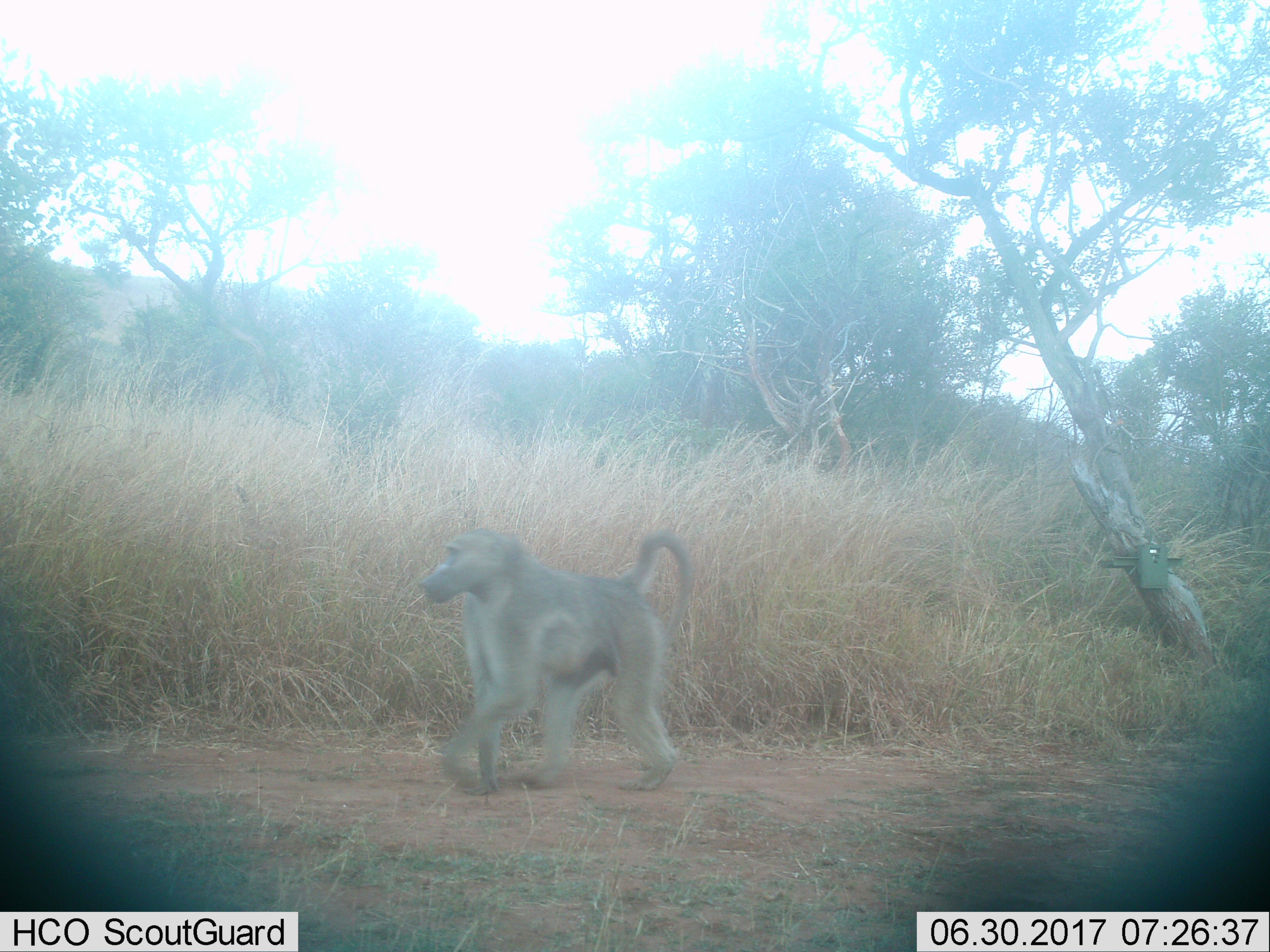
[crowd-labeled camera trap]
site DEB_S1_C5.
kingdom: Animalia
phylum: Chordata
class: Mammalia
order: Primates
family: Cercopithecidae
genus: Papio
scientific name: Papio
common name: baboon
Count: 1.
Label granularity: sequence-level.